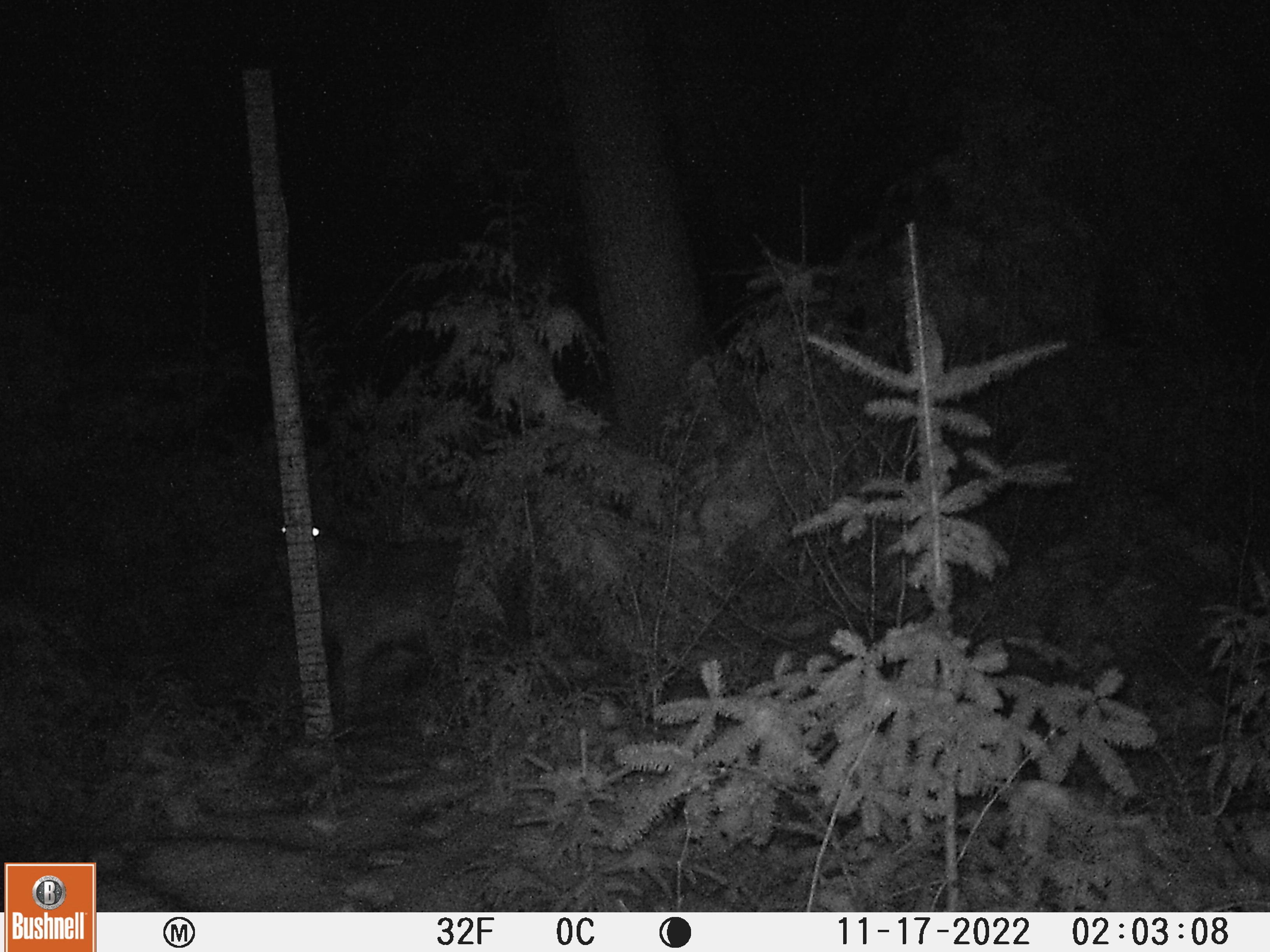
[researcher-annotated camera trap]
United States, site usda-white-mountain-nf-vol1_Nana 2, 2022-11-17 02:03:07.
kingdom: Animalia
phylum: Chordata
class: Mammalia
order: Carnivora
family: Canidae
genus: Canis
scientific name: Canis latrans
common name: coyote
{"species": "coyote (Canis latrans)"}